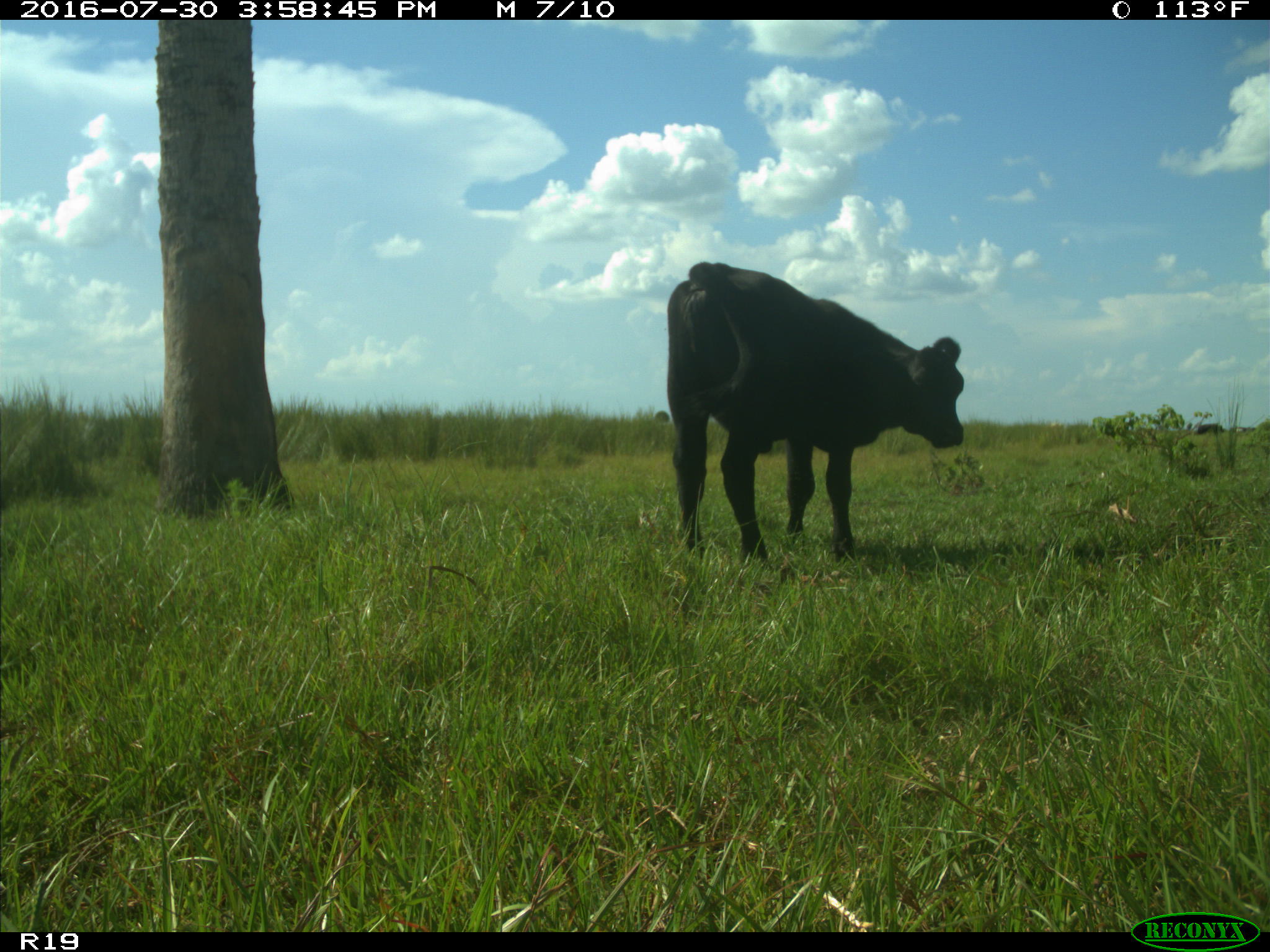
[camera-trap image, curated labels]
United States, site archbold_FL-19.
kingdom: Animalia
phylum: Chordata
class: Mammalia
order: Artiodactyla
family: Bovidae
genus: Bos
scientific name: Bos taurus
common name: domestic cow